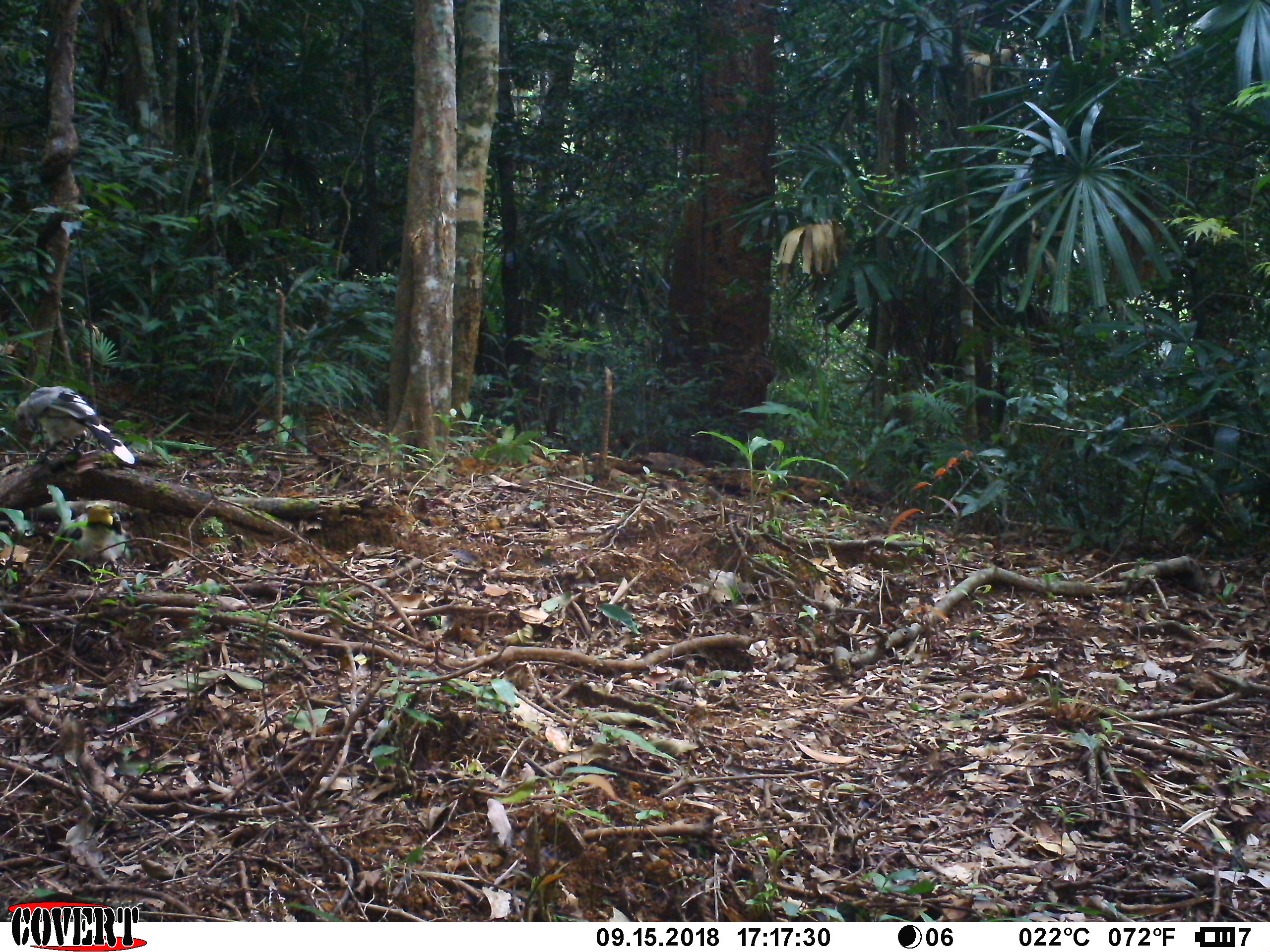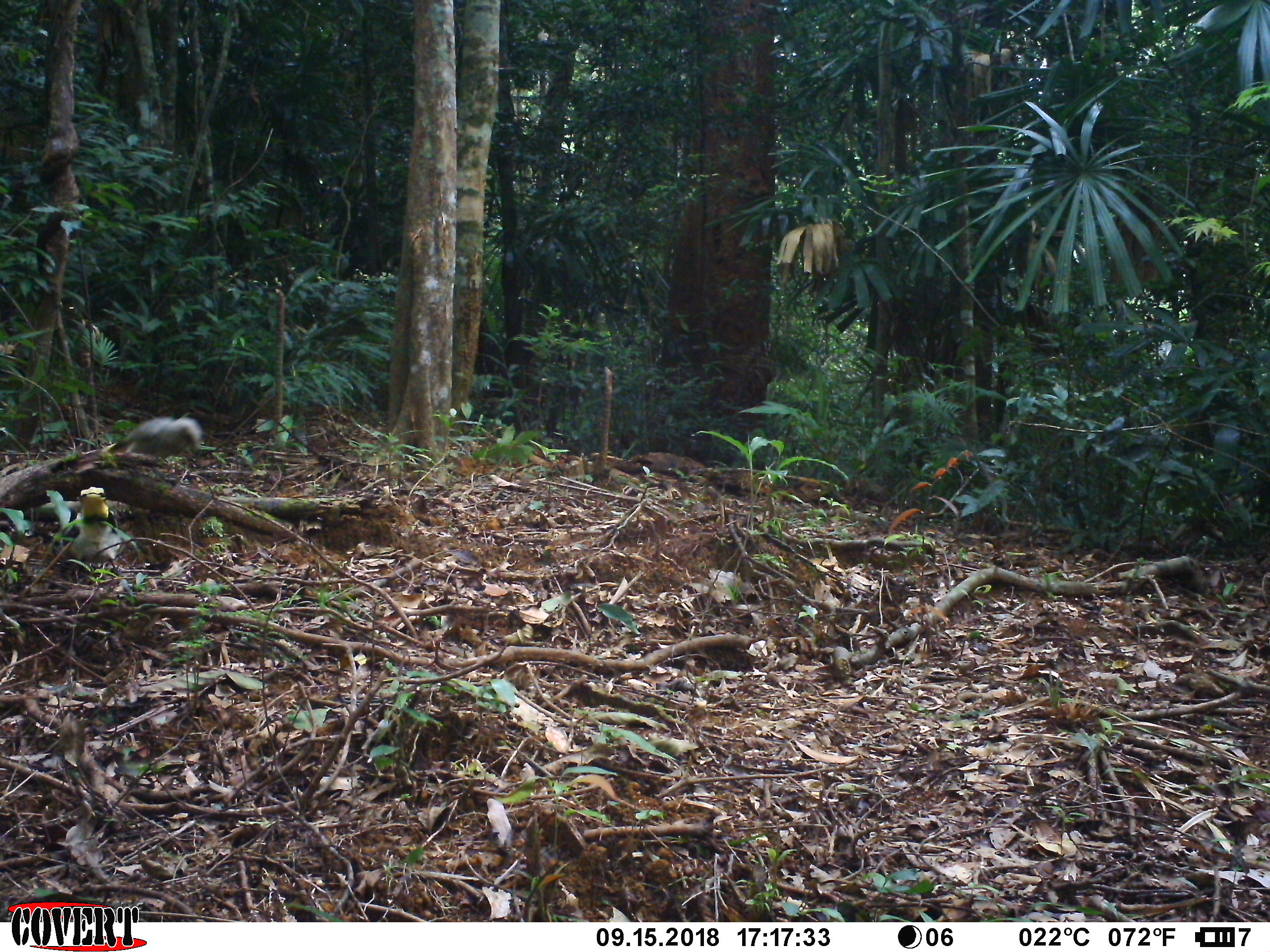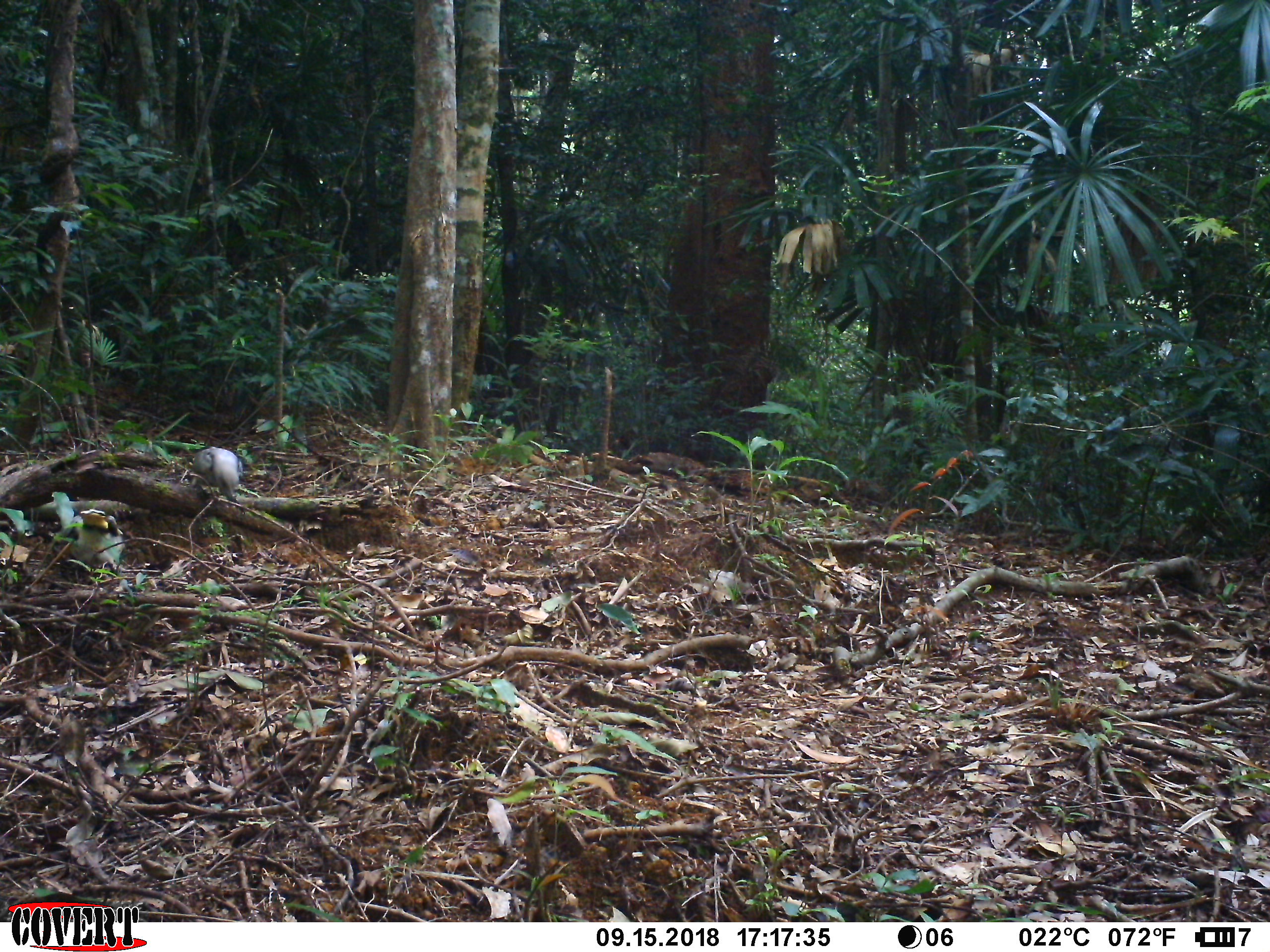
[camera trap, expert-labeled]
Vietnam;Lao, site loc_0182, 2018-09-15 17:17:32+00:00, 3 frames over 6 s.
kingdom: Animalia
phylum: Chordata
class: Aves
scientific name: Aves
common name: bird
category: unidentified bird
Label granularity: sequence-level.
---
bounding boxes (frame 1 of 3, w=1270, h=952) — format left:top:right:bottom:
unidentified bird: 13:385:135:464; 65:504:132:579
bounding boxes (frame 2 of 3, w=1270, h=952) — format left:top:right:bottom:
unidentified bird: 53:485:139:583; 72:415:202:468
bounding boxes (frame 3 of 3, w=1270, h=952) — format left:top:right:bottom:
unidentified bird: 66:508:126:581; 189:446:242:504